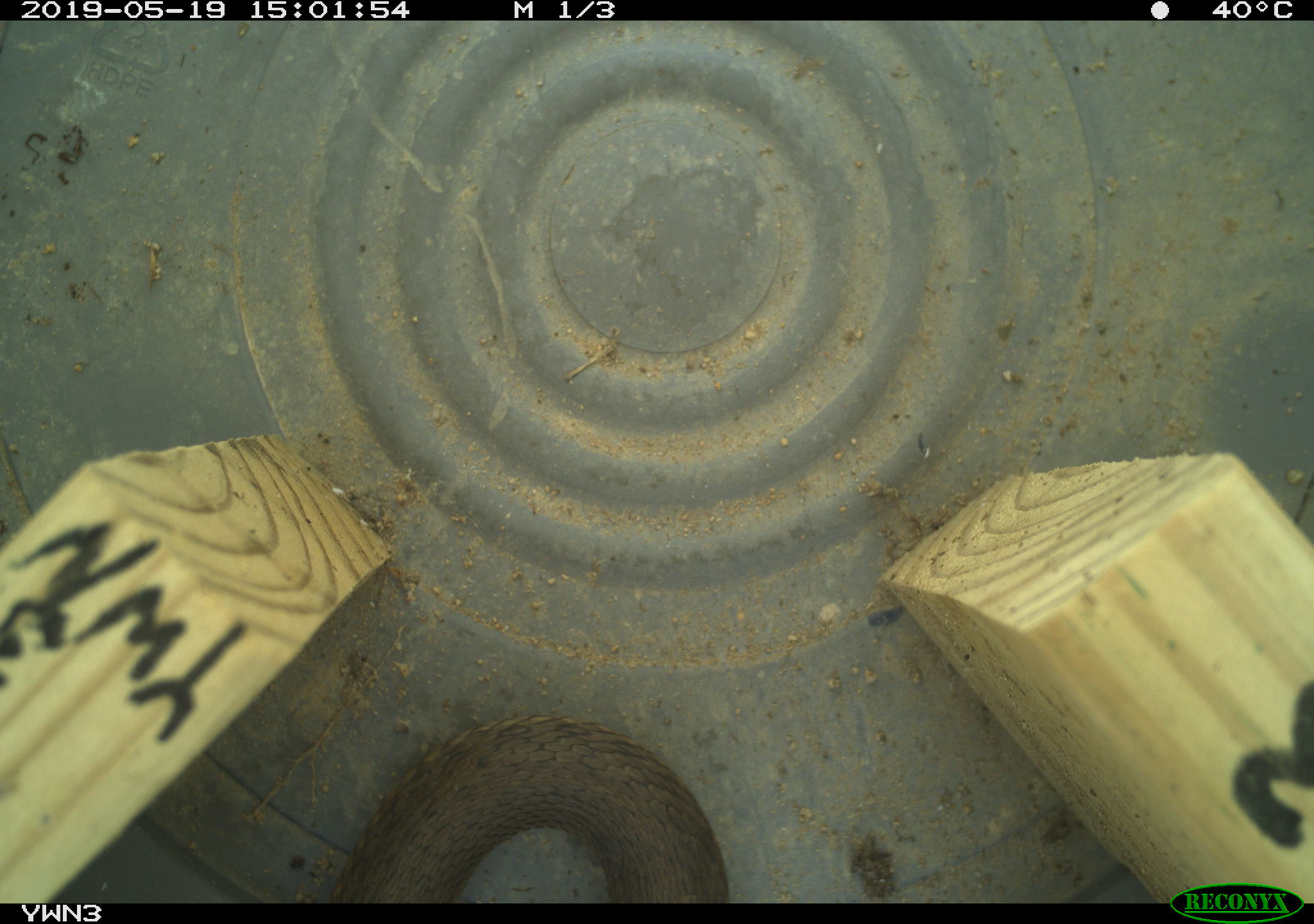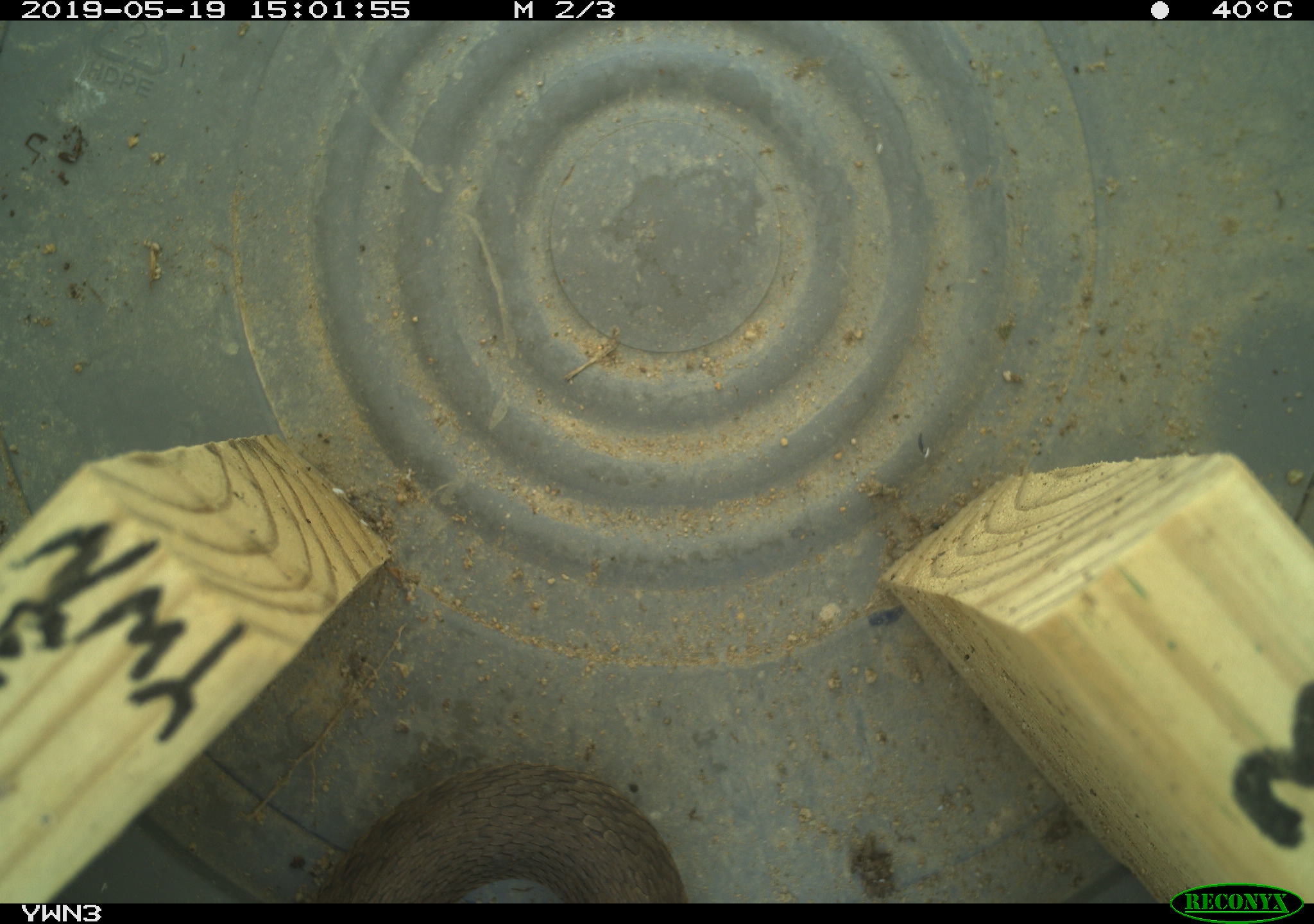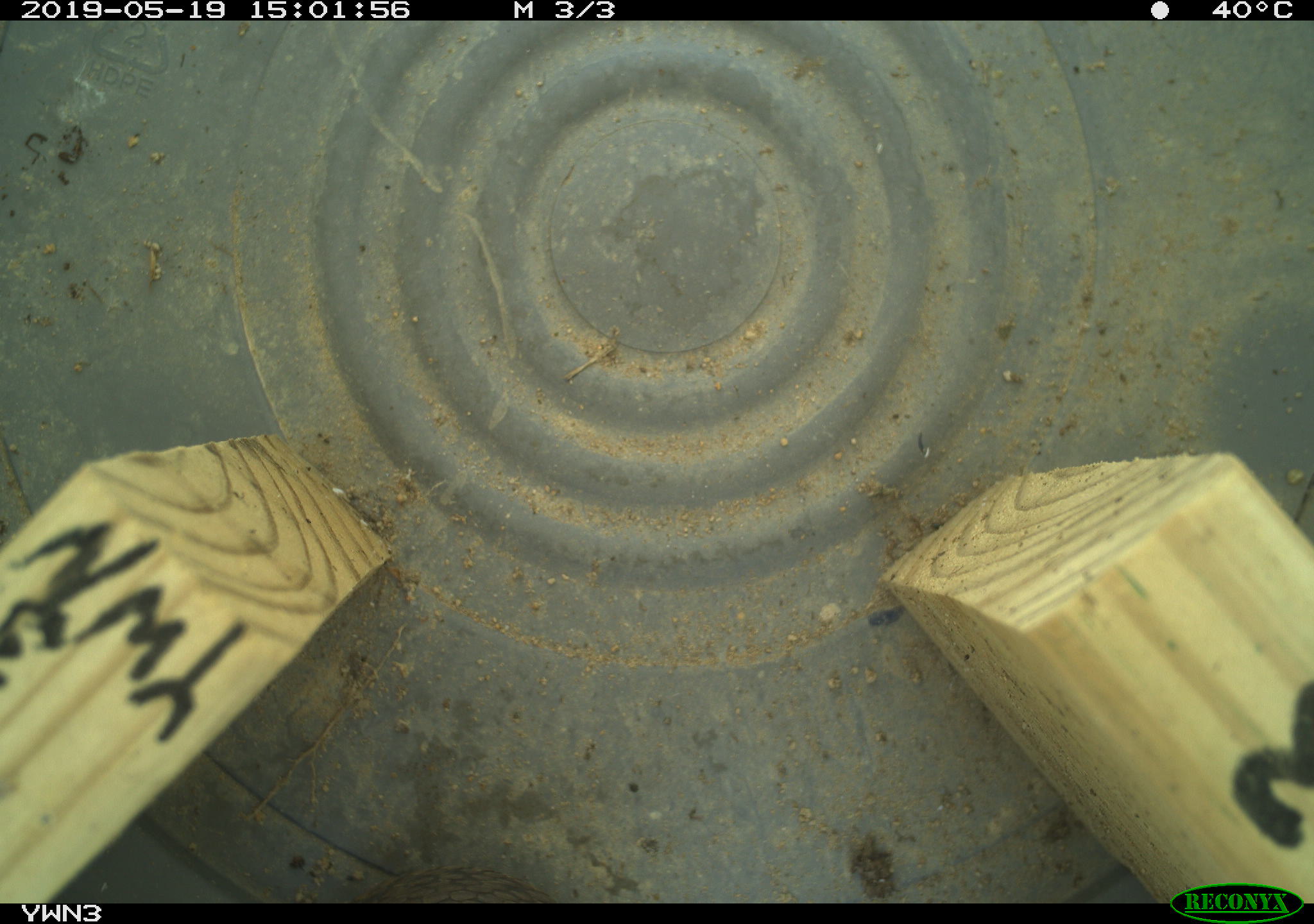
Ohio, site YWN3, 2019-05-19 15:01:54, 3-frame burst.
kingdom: Animalia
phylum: Chordata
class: Reptilia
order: Squamata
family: Colubridae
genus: Thamnophis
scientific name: Thamnophis sirtalis sirtalis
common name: eastern gartersnake